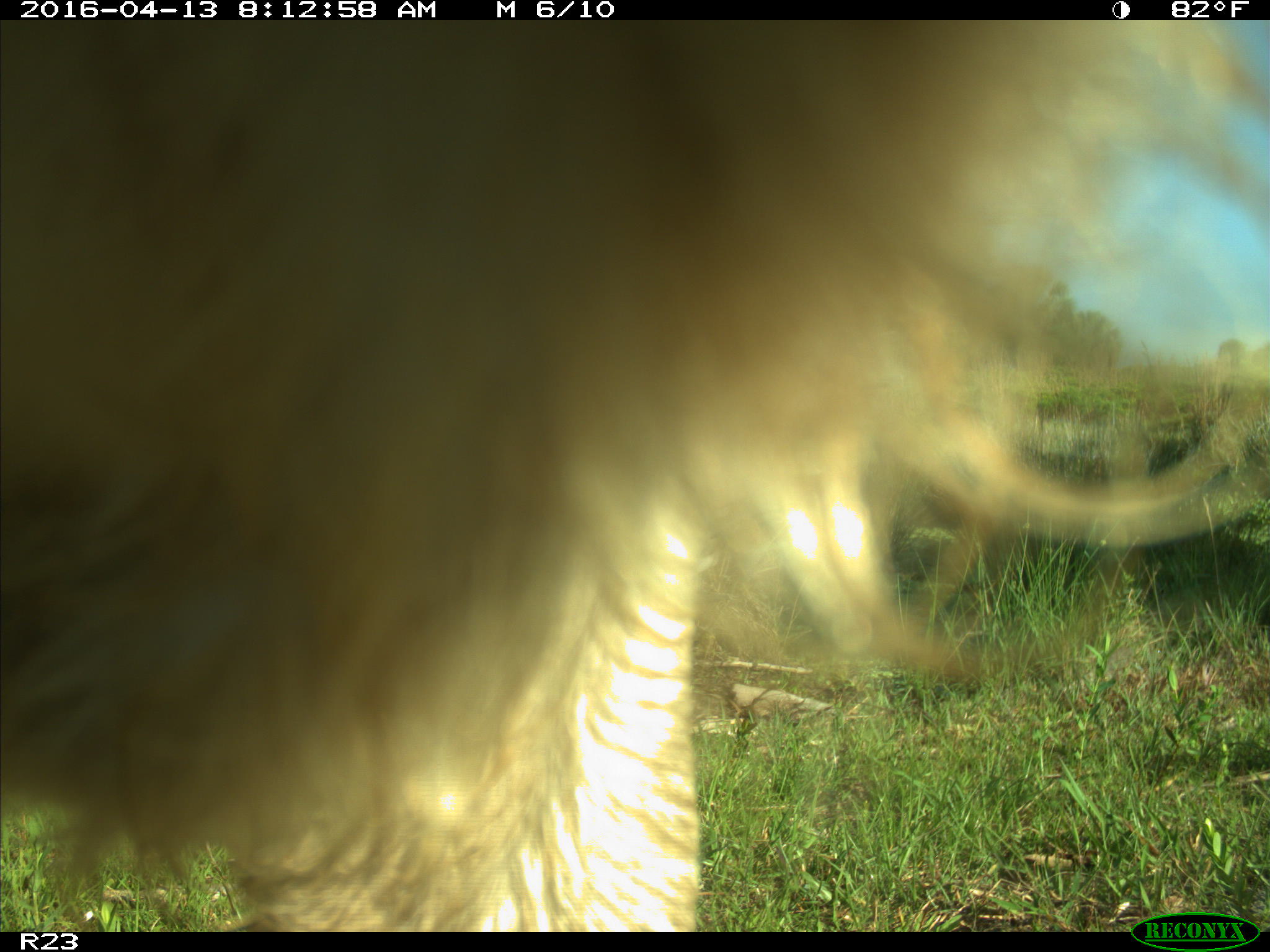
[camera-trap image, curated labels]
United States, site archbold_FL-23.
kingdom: Animalia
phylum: Chordata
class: Mammalia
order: Artiodactyla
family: Bovidae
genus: Bos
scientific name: Bos taurus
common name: domestic cow